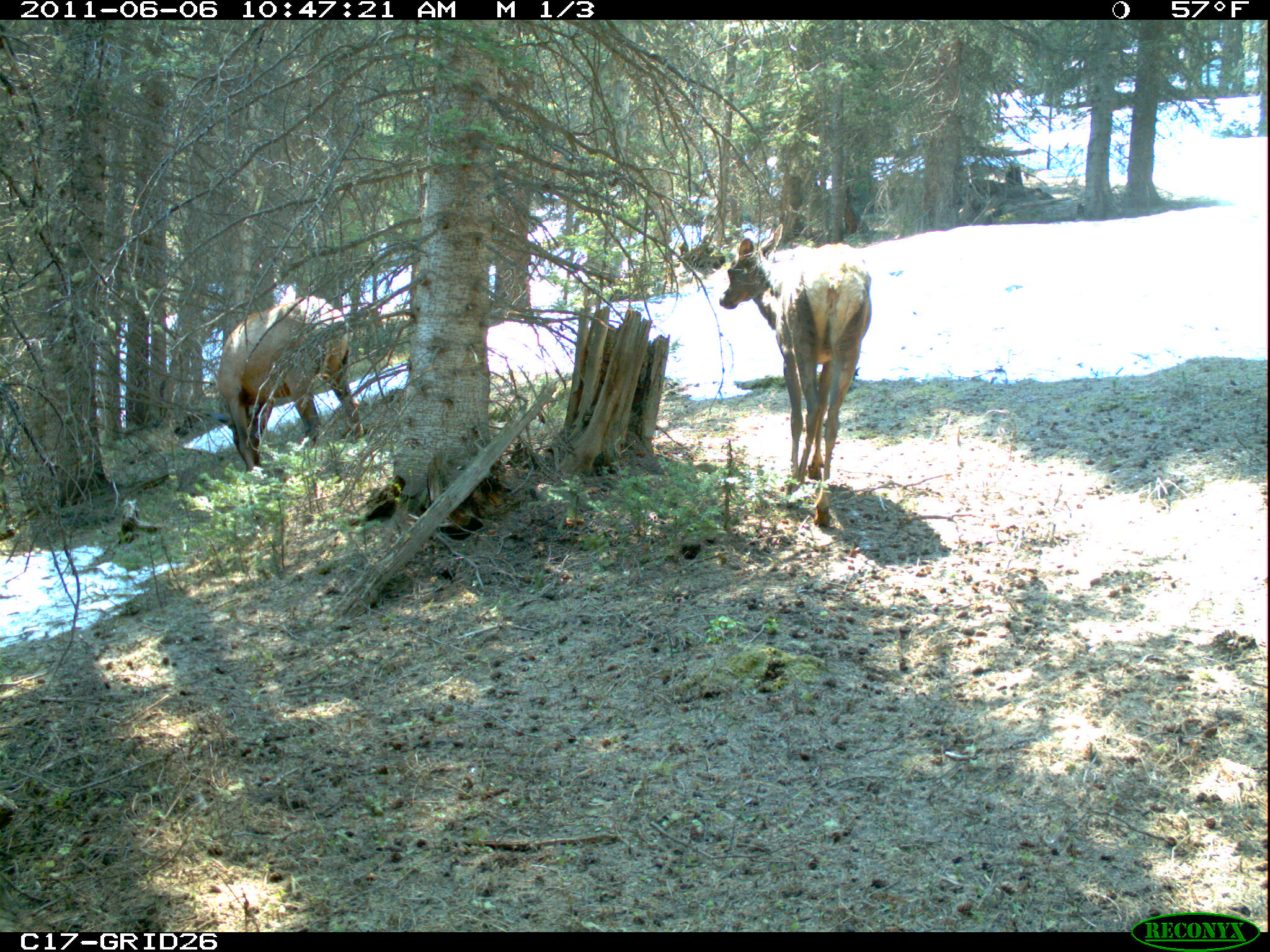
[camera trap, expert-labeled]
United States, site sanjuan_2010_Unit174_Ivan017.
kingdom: Animalia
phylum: Chordata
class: Mammalia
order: Artiodactyla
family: Cervidae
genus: Cervus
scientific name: Cervus elaphus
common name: red deer